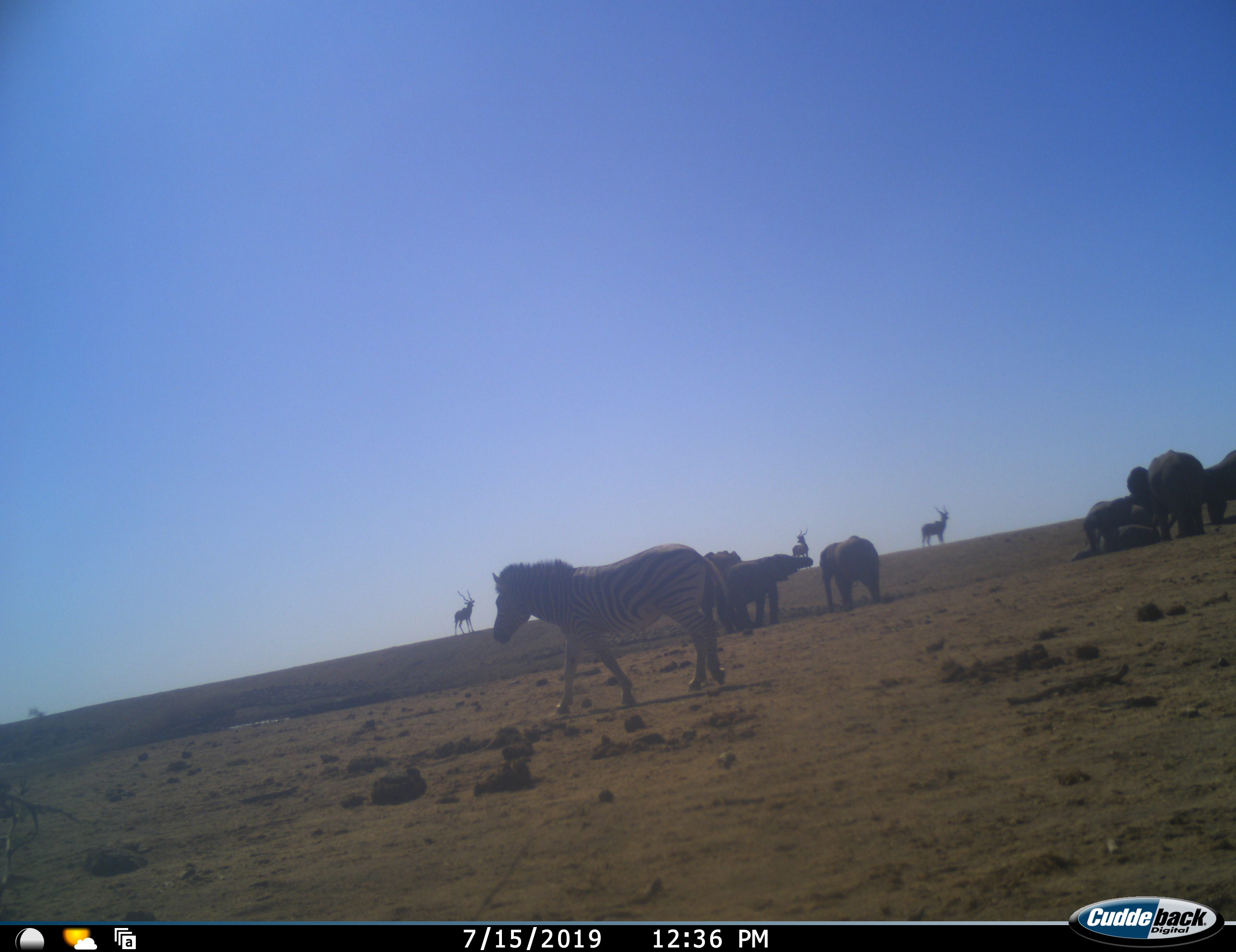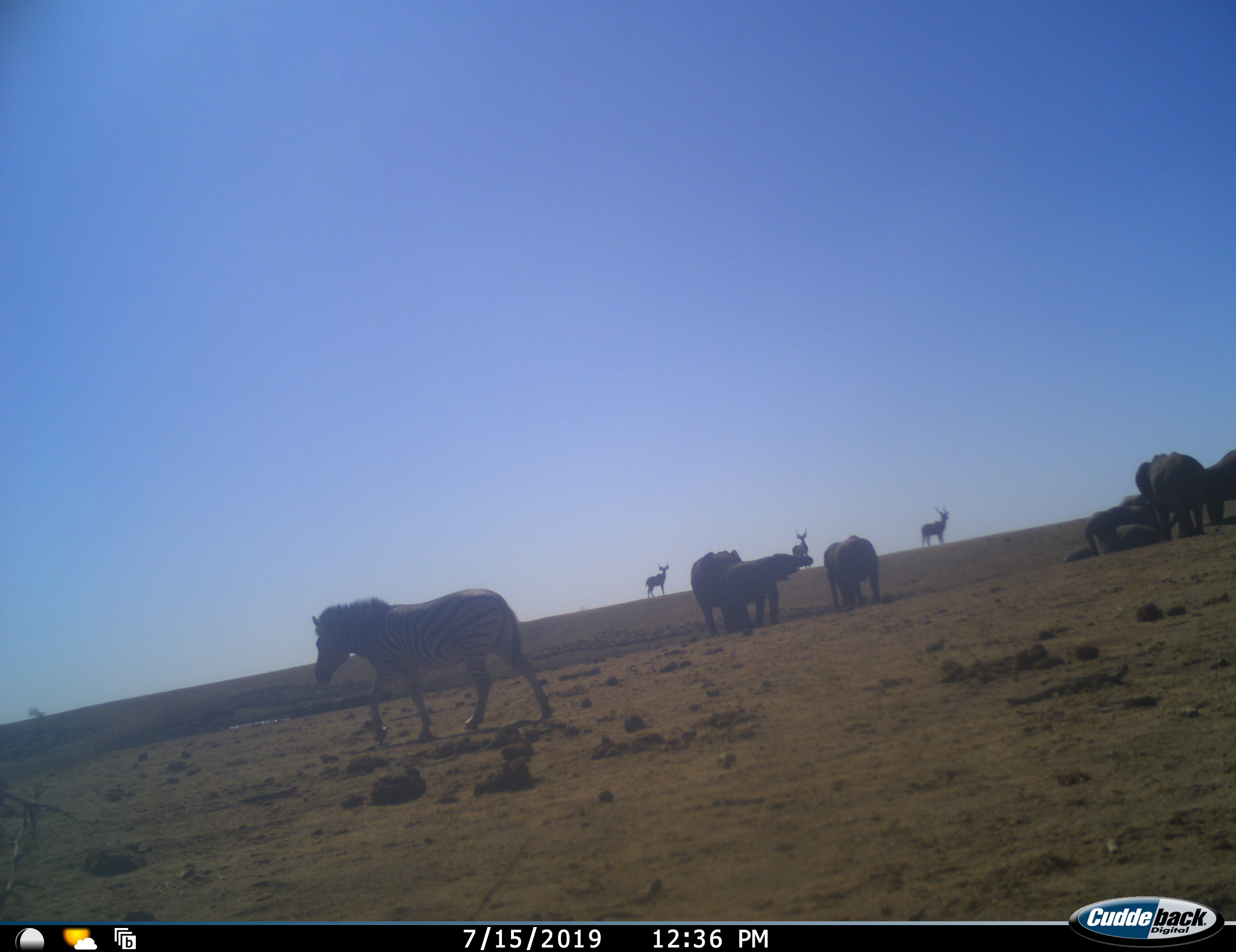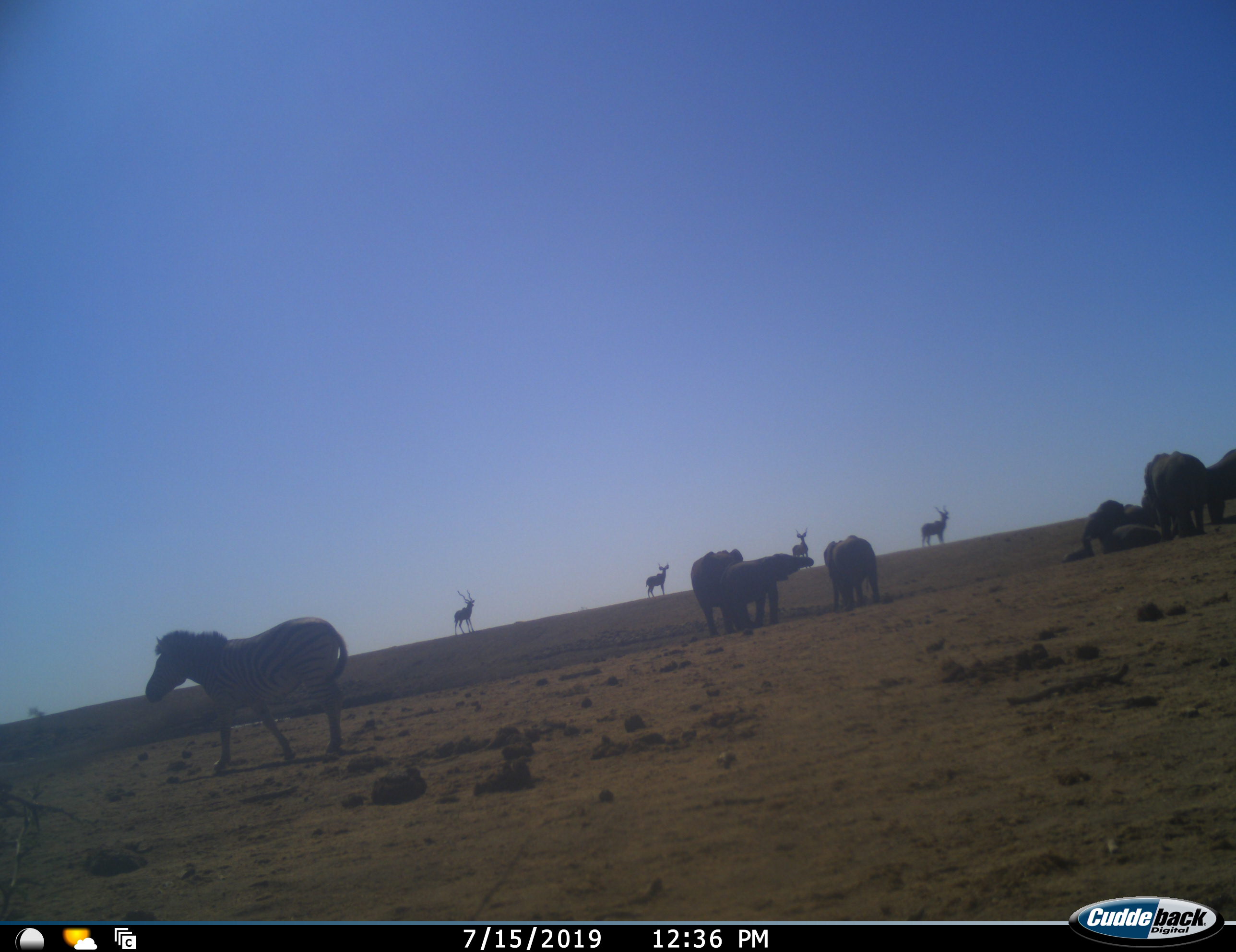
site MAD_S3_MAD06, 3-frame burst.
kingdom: Animalia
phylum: Chordata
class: Mammalia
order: Proboscidea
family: Elephantidae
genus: Loxodonta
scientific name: Loxodonta africana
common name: african bush elephant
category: elephant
Elephant (african bush elephant) (Loxodonta africana), count 7. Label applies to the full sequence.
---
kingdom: Animalia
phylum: Chordata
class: Mammalia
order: Artiodactyla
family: Bovidae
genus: Tragelaphus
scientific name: Tragelaphus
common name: kudu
Kudu (Tragelaphus), count 4. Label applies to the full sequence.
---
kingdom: Animalia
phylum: Chordata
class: Mammalia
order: Perissodactyla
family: Equidae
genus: Equus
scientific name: Equus quagga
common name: plains zebra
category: zebraplains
Zebraplains (plains zebra) (Equus quagga), count 1. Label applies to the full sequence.